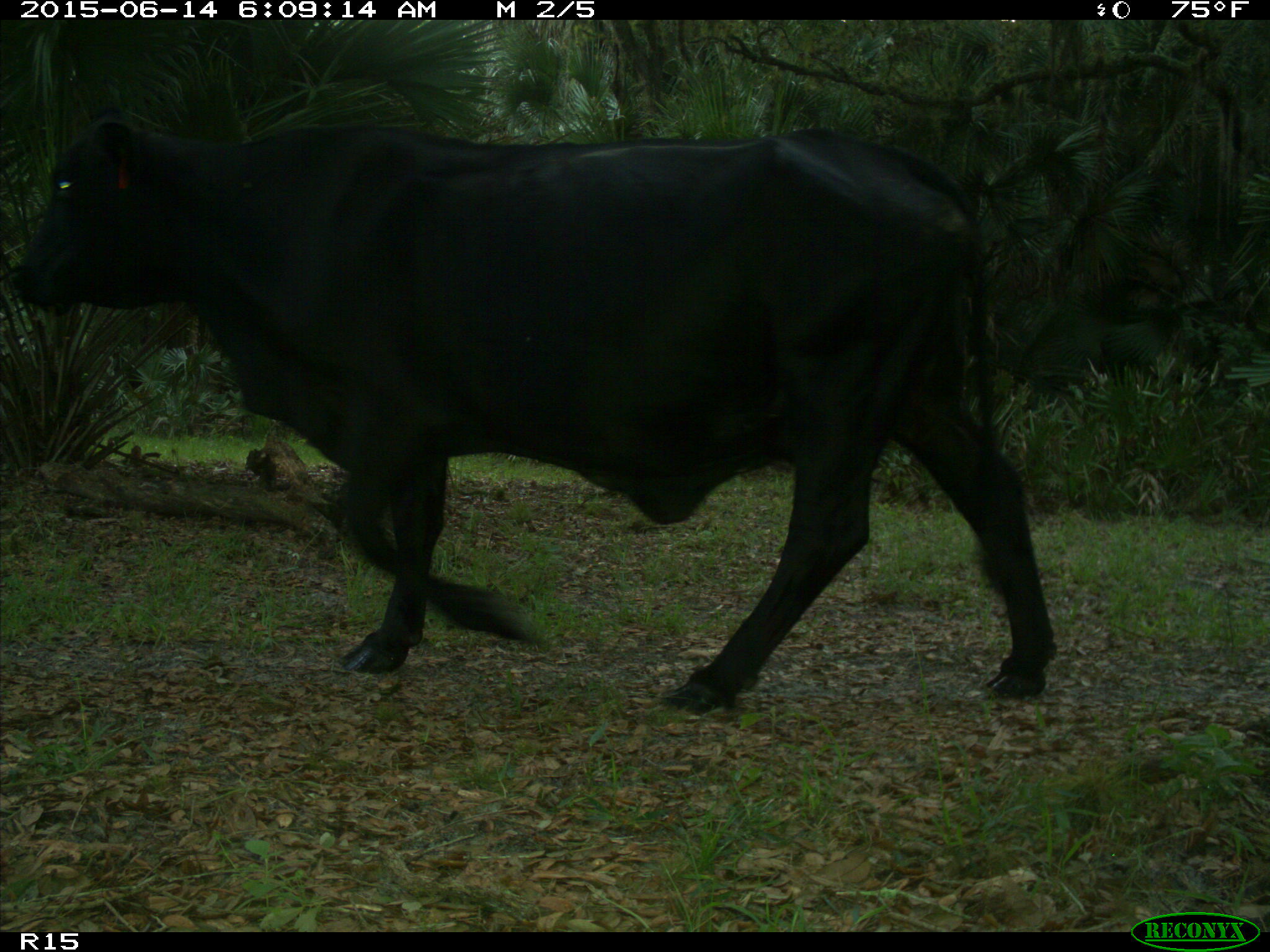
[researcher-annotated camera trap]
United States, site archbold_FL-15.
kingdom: Animalia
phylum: Chordata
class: Mammalia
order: Artiodactyla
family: Bovidae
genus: Bos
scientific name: Bos taurus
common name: domestic cow